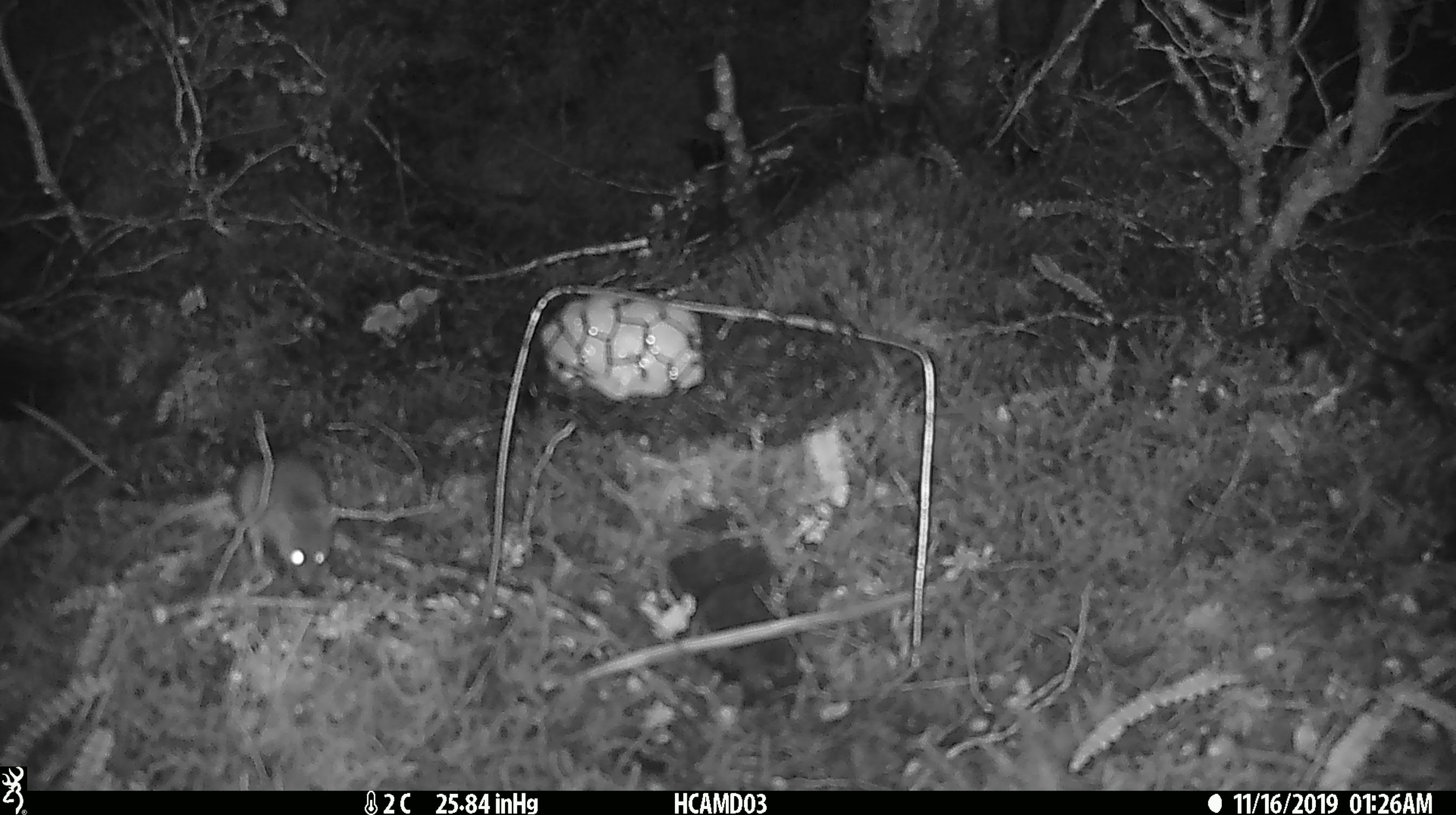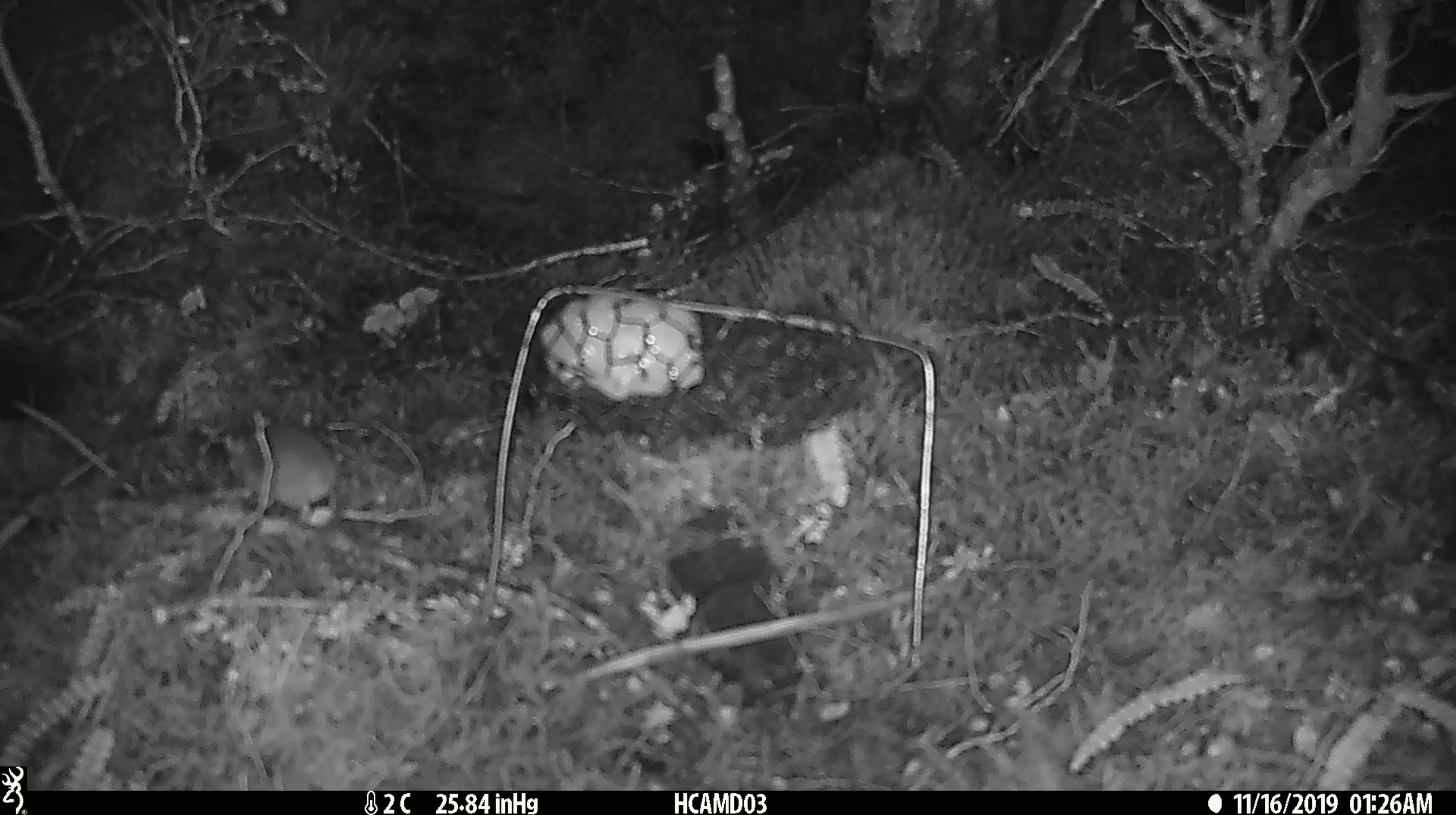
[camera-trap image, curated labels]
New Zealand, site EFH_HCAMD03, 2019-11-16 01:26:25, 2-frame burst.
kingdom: Animalia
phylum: Chordata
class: Mammalia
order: Rodentia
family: Muridae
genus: Mus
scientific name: Mus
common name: mouse